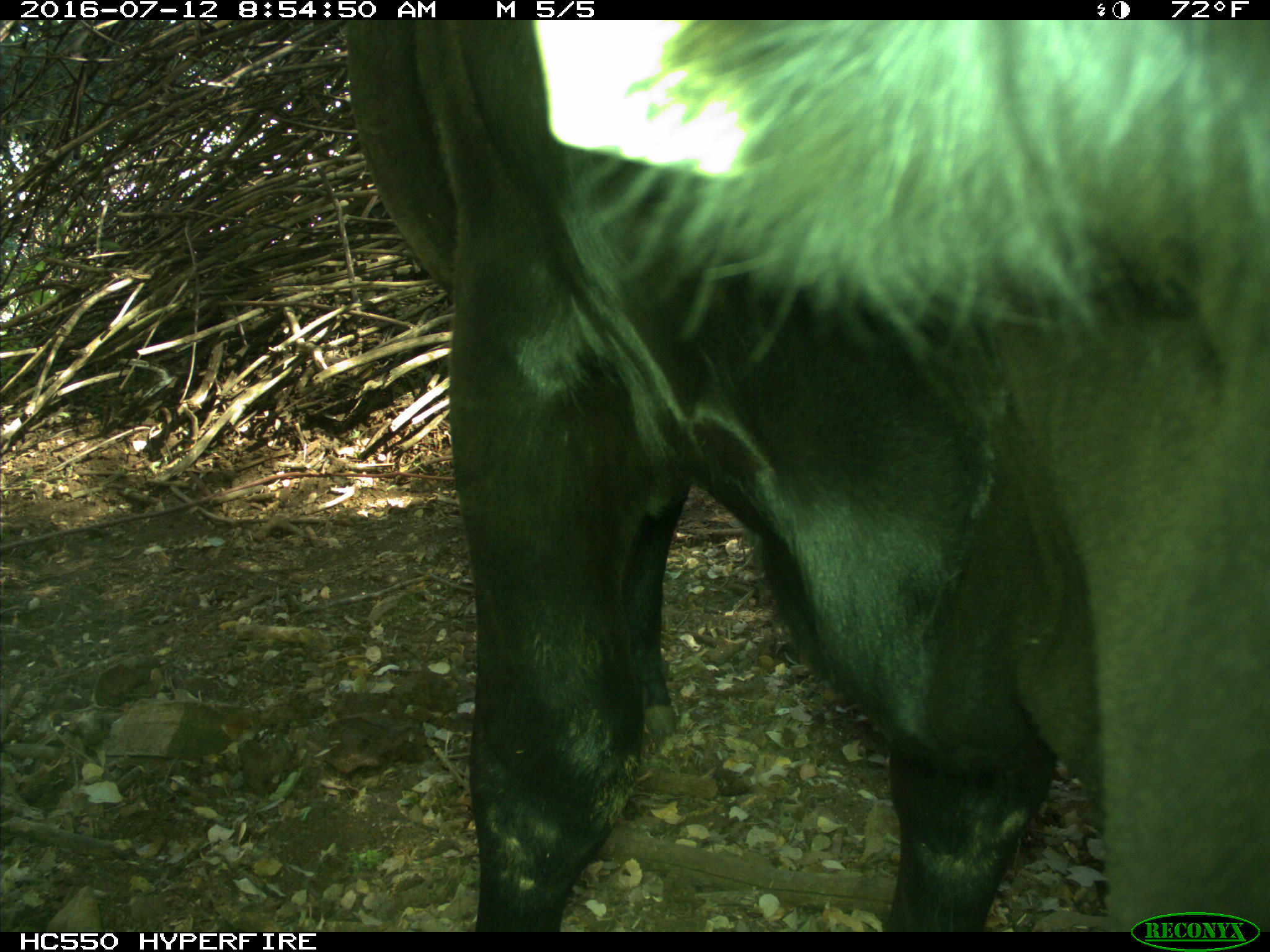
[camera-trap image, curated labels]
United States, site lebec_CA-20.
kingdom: Animalia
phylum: Chordata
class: Mammalia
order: Artiodactyla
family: Bovidae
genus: Bos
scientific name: Bos taurus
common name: domestic cow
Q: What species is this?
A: Bos taurus (domestic cow).